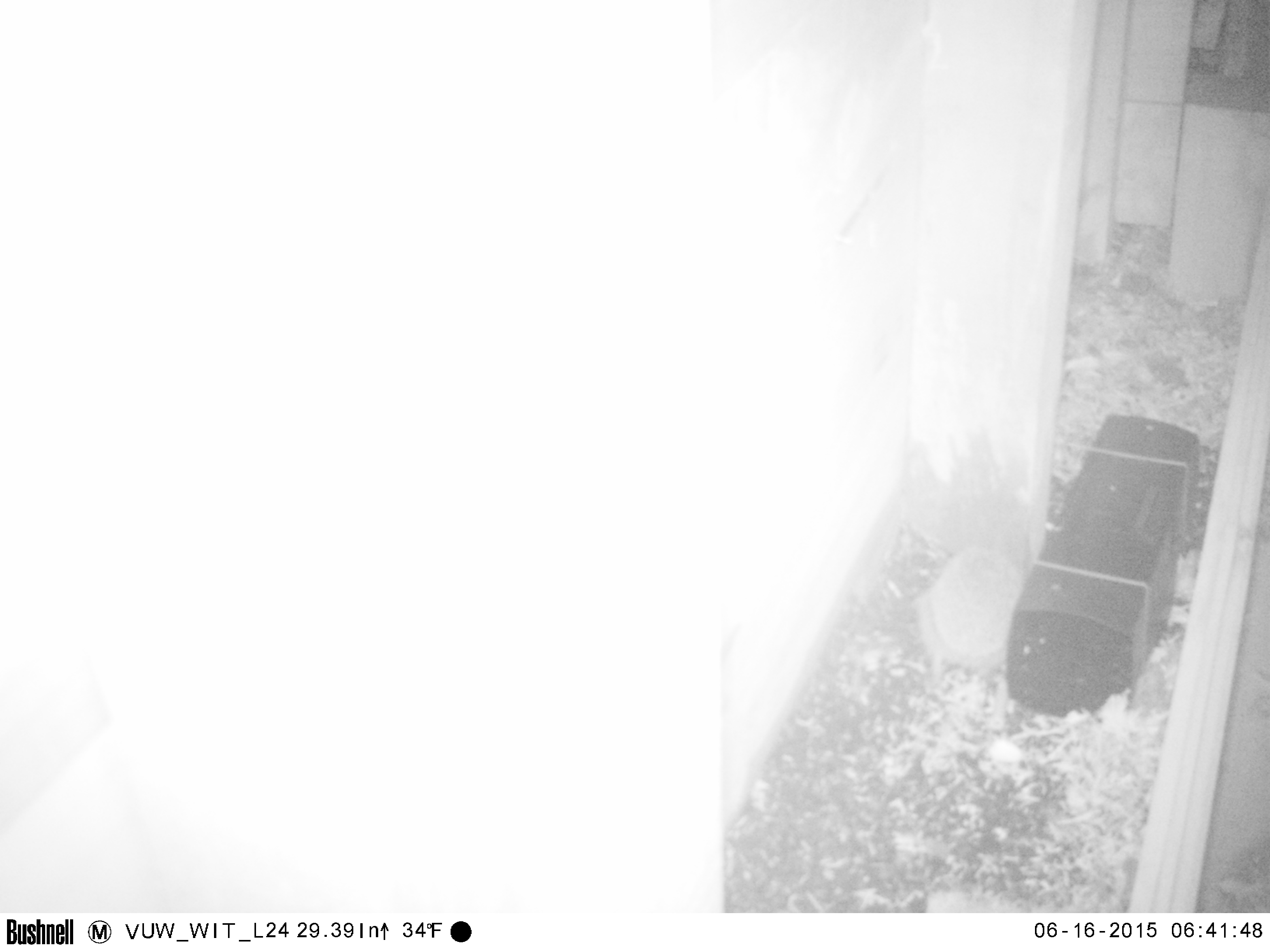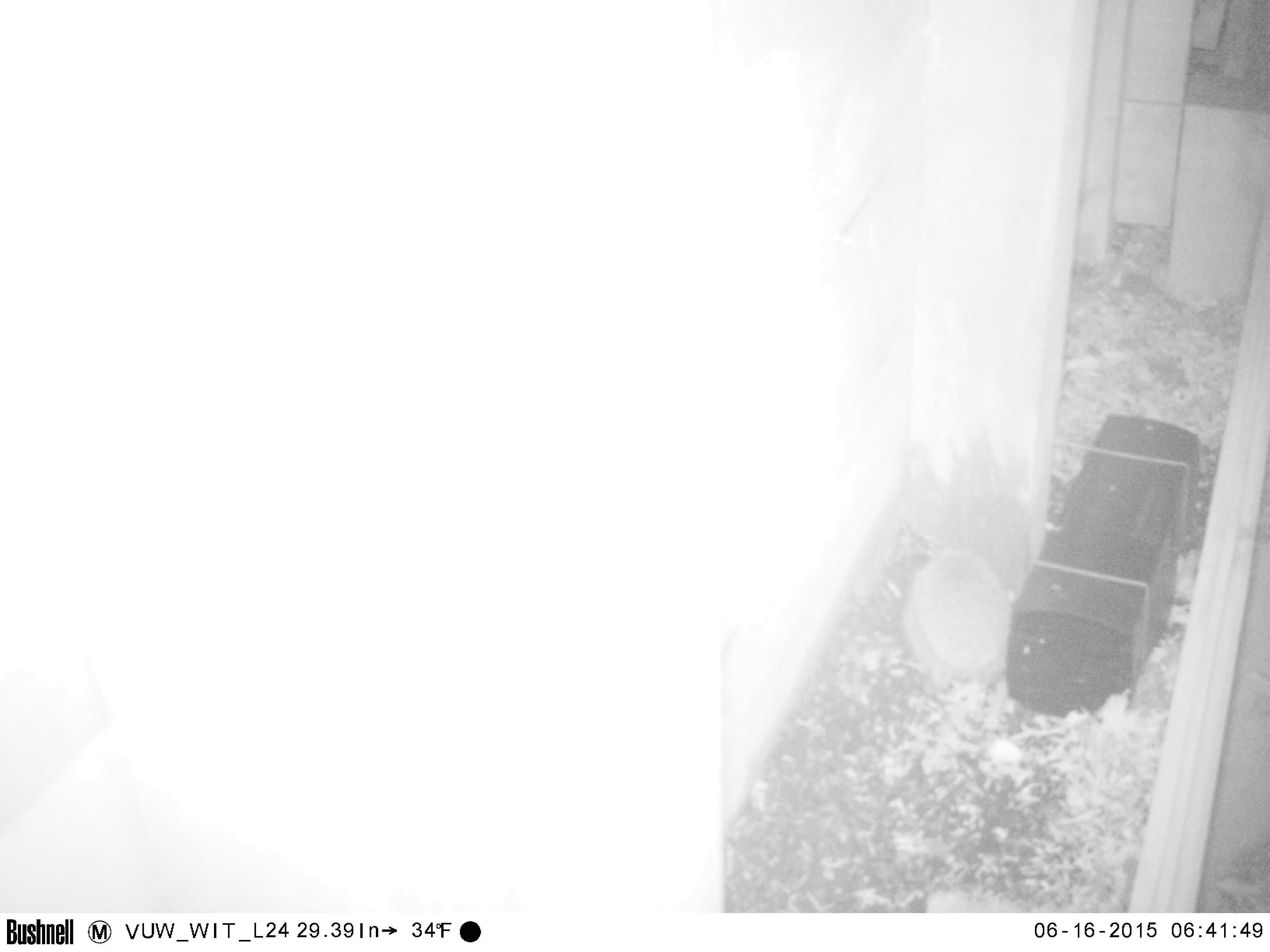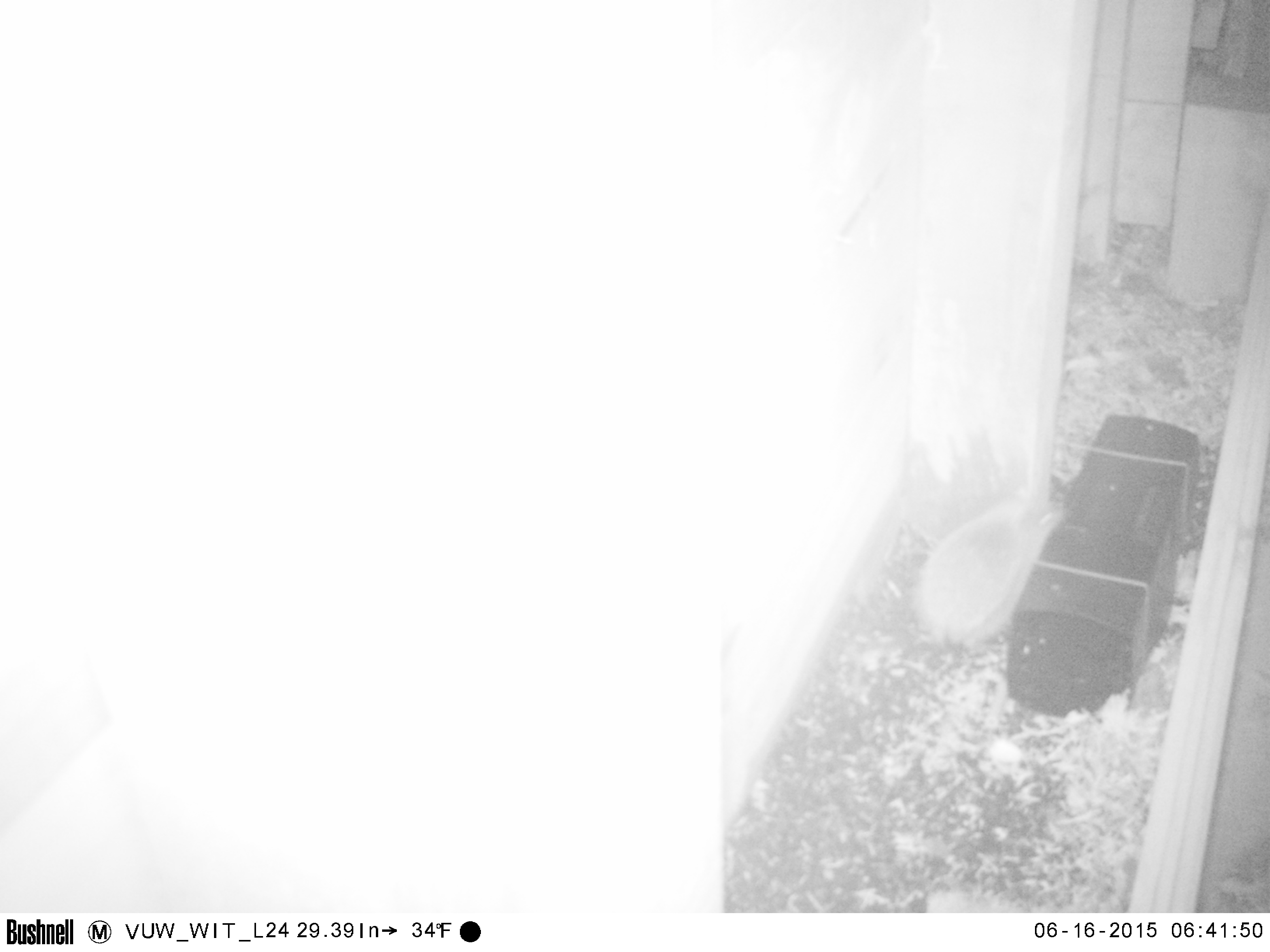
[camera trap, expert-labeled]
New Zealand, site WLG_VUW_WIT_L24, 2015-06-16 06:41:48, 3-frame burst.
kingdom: Animalia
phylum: Chordata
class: Mammalia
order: Eulipotyphla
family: Erinaceidae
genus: Erinaceus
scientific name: Erinaceus europaeus europaeus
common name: european hedgehog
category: hedgehog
Hedgehog (european hedgehog) (Erinaceus europaeus europaeus).